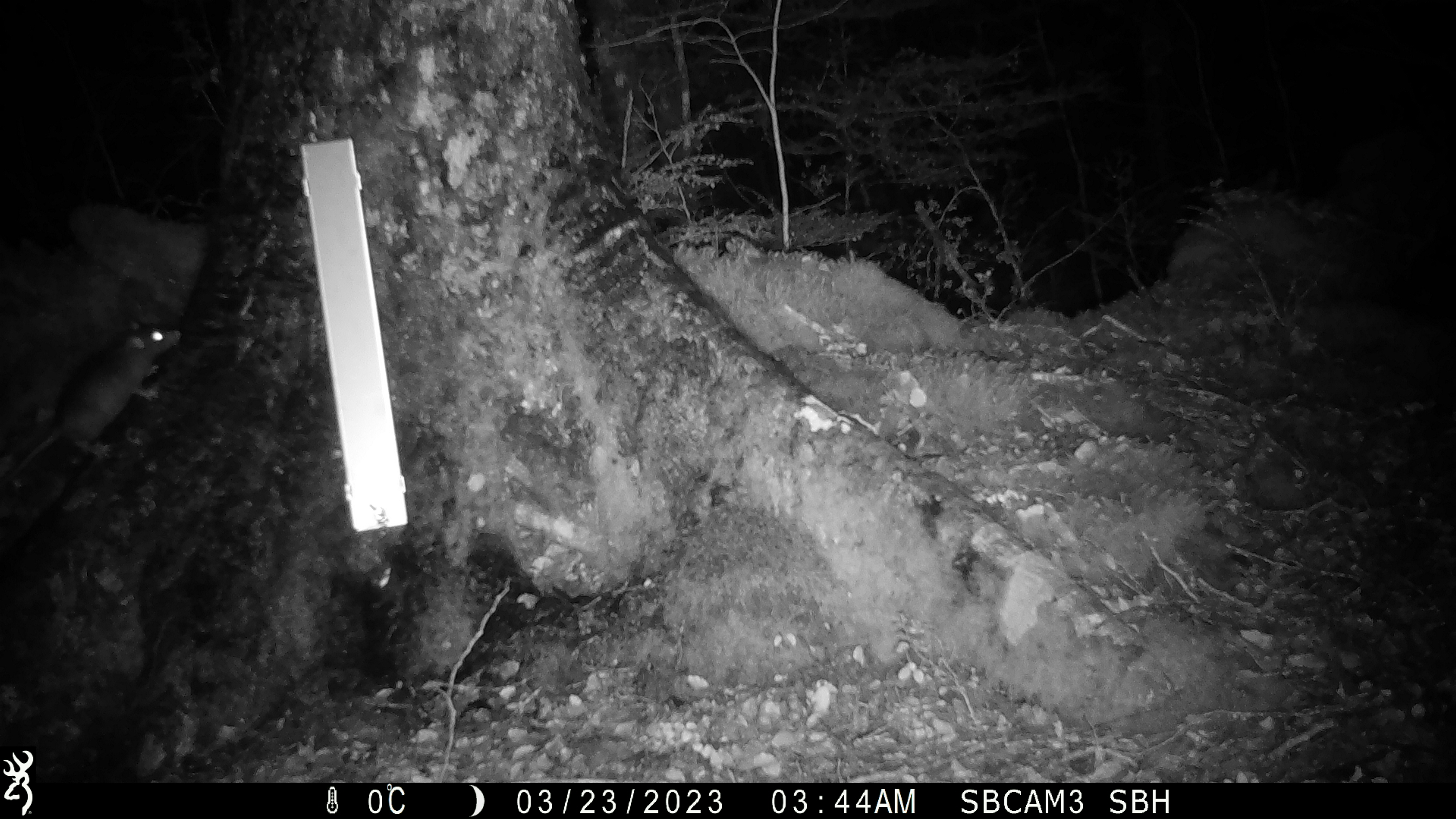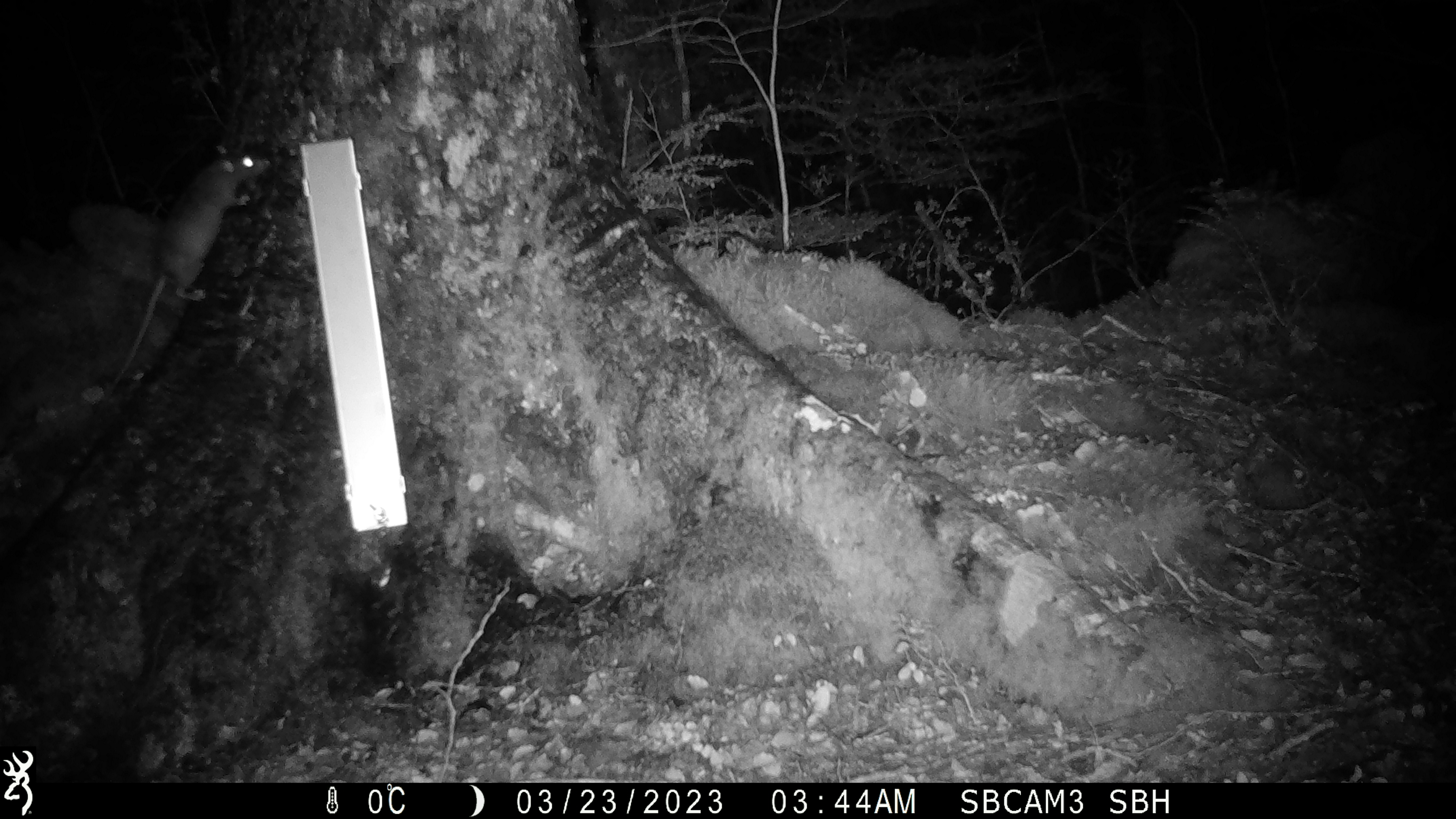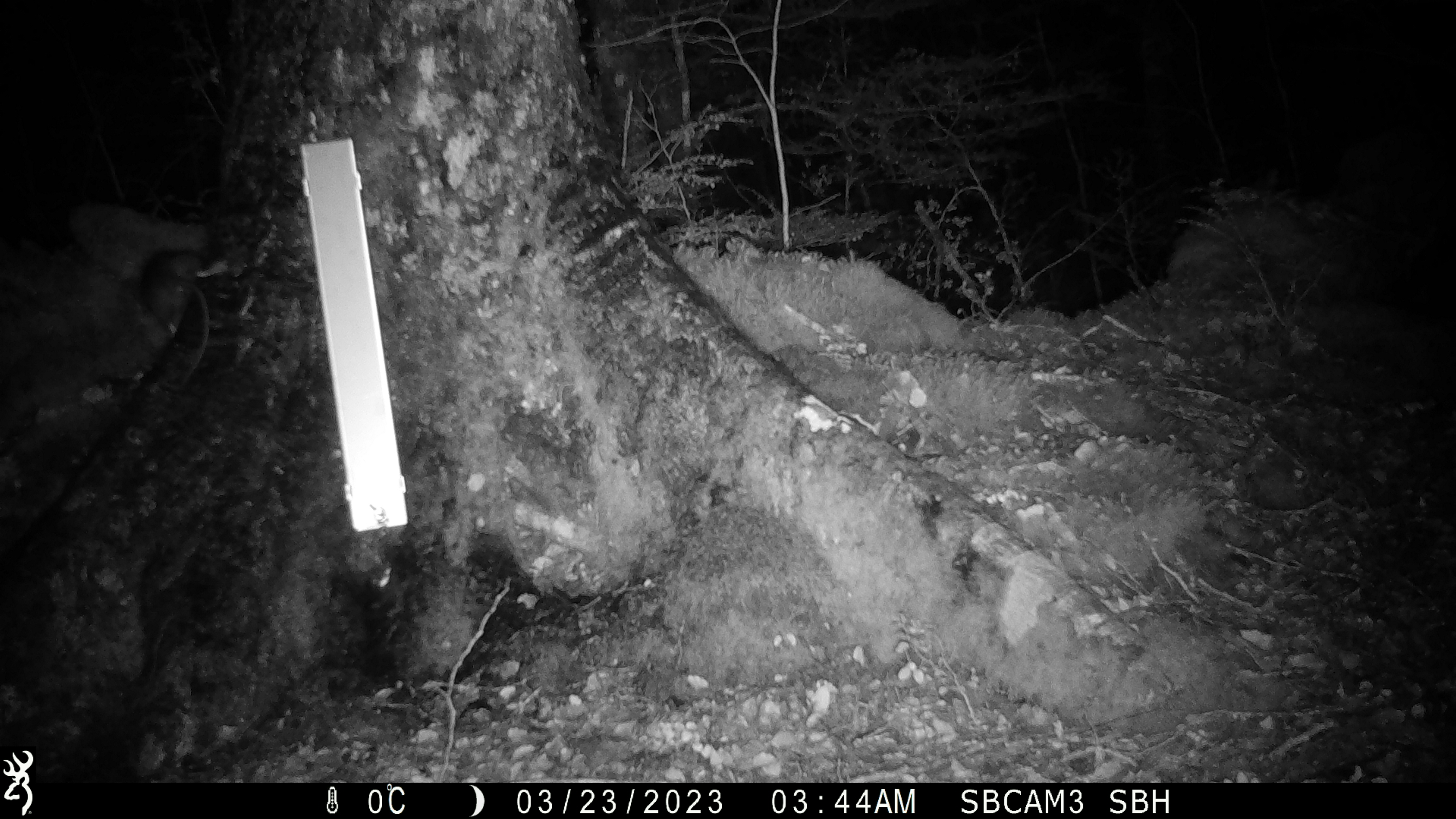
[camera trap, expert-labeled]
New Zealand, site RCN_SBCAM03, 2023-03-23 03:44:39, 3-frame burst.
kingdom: Animalia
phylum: Chordata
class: Mammalia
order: Rodentia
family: Muridae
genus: Rattus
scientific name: Rattus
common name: rat